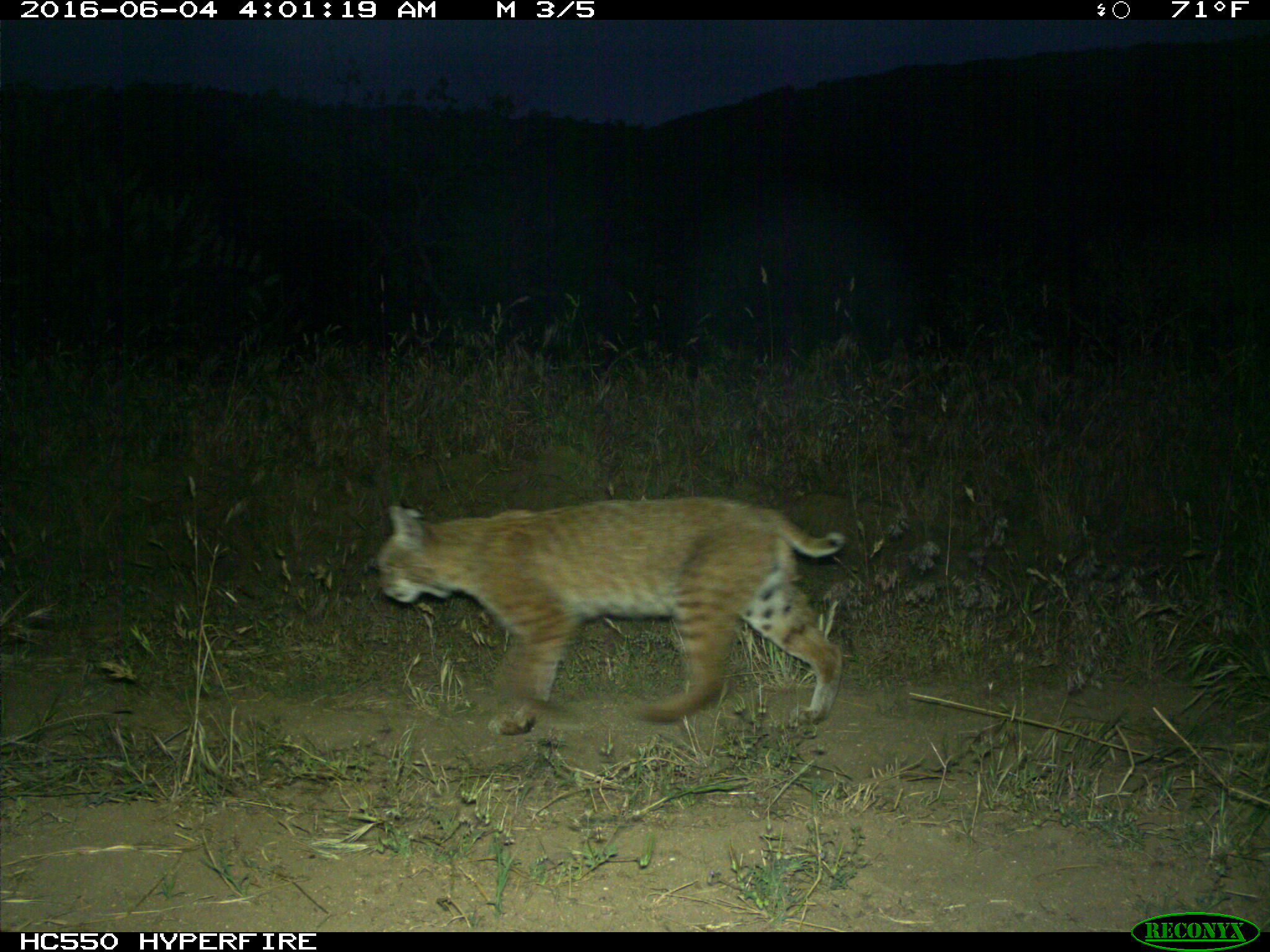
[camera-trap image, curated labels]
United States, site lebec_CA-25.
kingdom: Animalia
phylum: Chordata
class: Mammalia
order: Carnivora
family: Felidae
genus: Lynx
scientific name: Lynx rufus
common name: bobcat